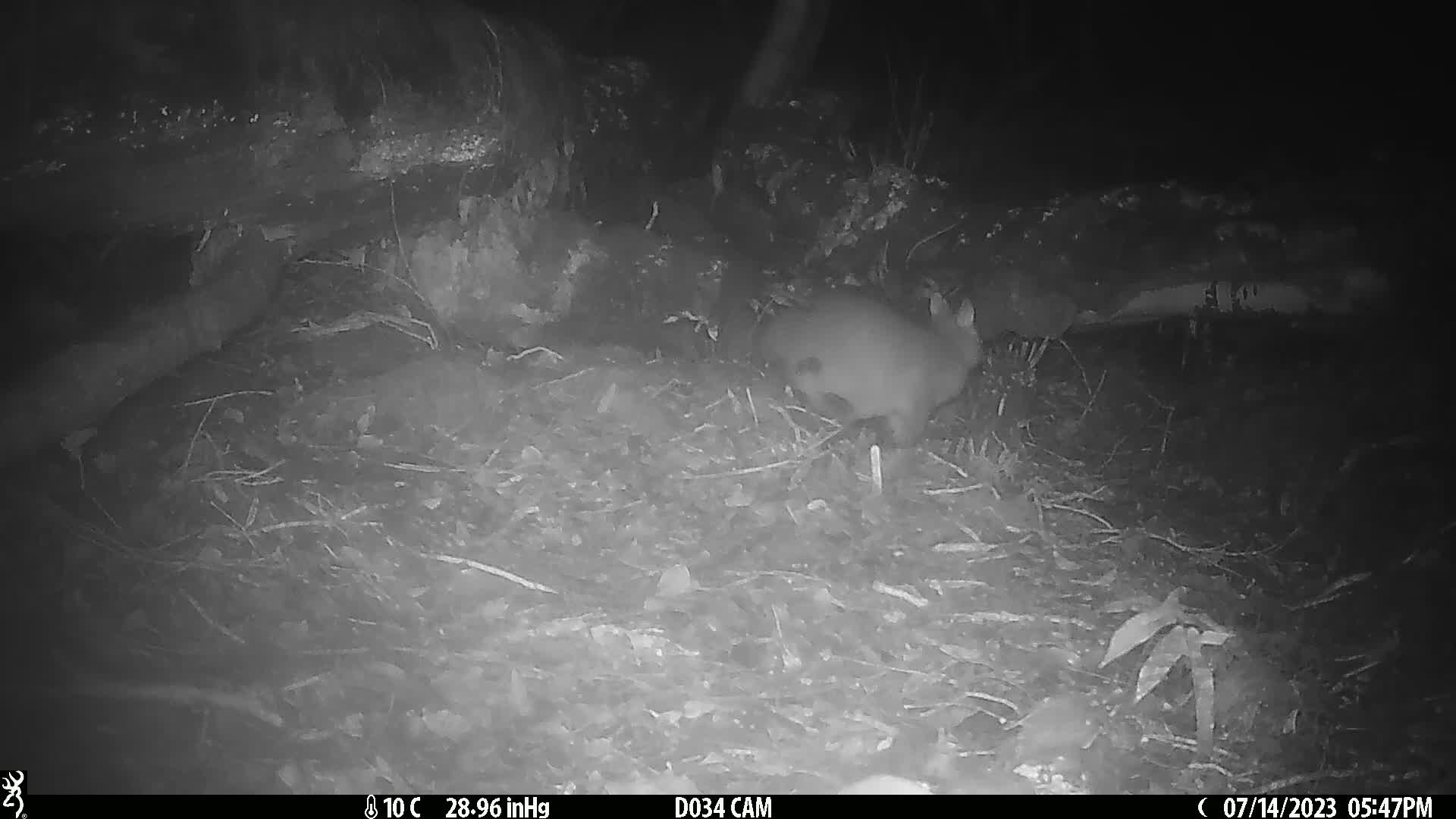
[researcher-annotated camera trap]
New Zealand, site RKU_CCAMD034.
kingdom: Animalia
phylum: Chordata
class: Mammalia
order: Diprotodontia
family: Phalangeridae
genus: Trichosurus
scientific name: Trichosurus vulpecula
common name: common brushtail possum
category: possum